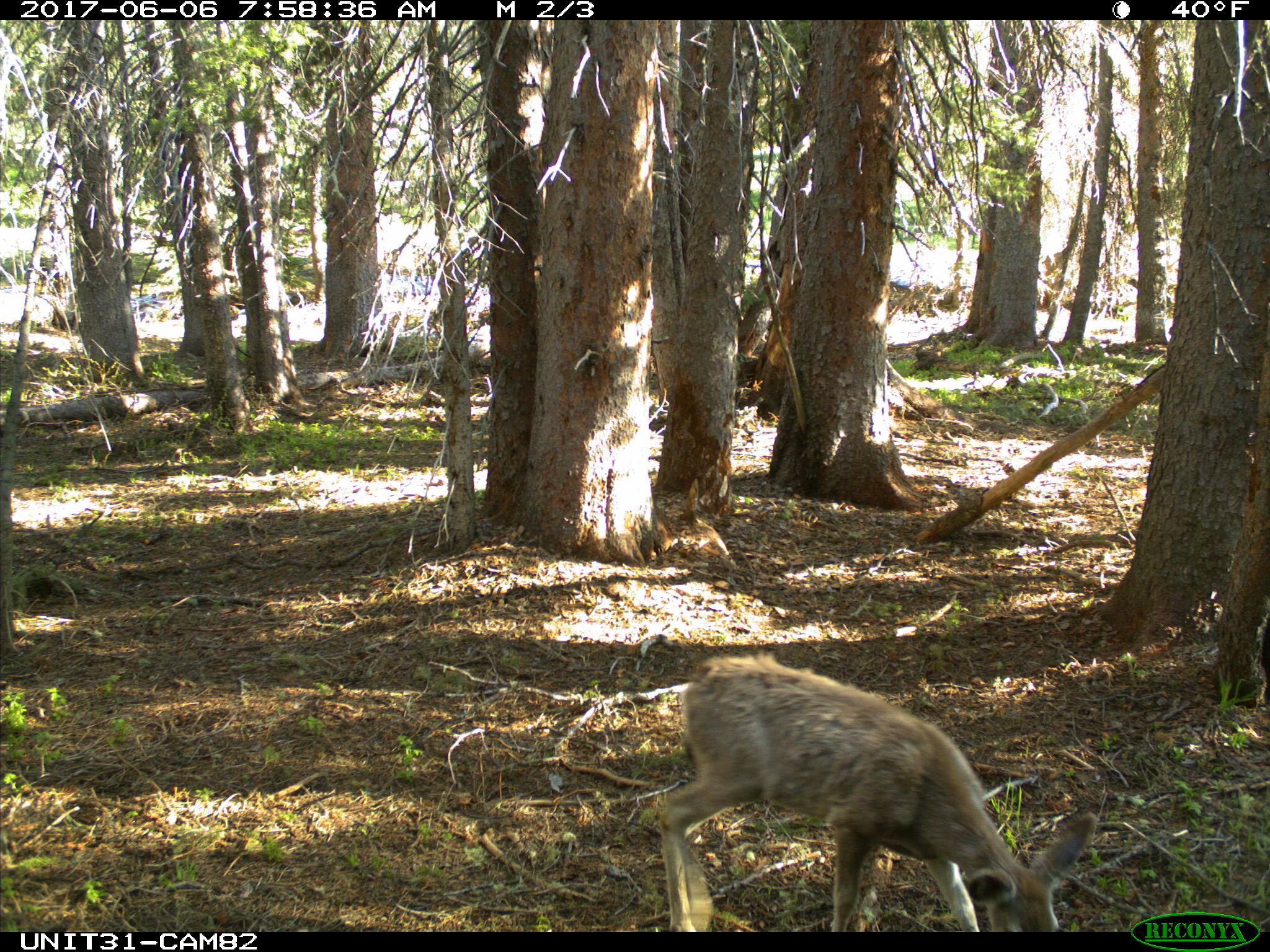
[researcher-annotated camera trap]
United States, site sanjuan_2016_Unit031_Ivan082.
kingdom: Animalia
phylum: Chordata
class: Mammalia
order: Artiodactyla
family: Cervidae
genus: Odocoileus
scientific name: Odocoileus hemionus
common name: mule deer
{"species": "Odocoileus hemionus (mule deer)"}